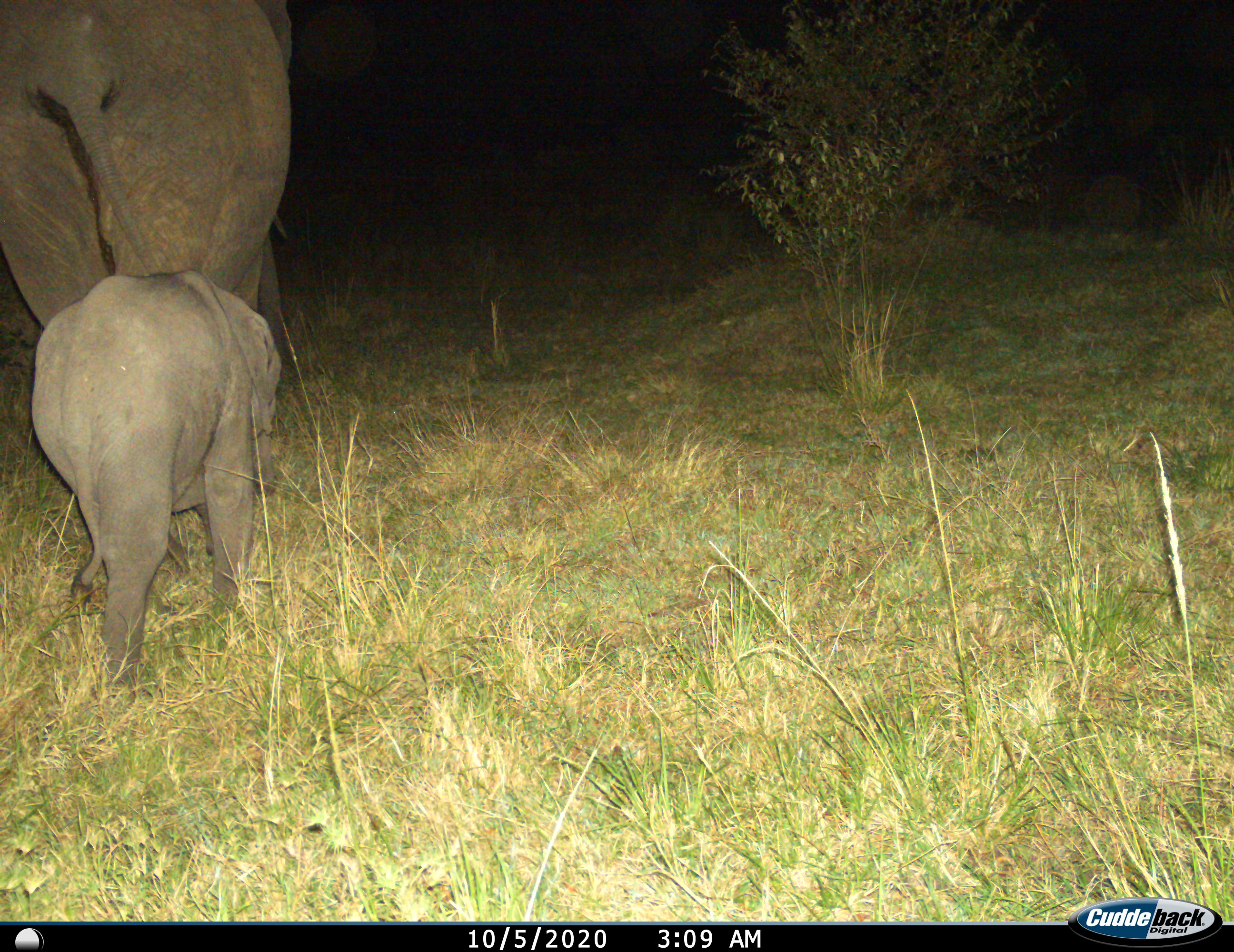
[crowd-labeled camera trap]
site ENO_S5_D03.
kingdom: Animalia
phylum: Chordata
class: Mammalia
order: Proboscidea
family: Elephantidae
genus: Loxodonta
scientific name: Loxodonta africana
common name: african bush elephant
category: elephant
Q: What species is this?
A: Elephant (african bush elephant) (Loxodonta africana).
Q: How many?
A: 2.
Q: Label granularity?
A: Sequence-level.